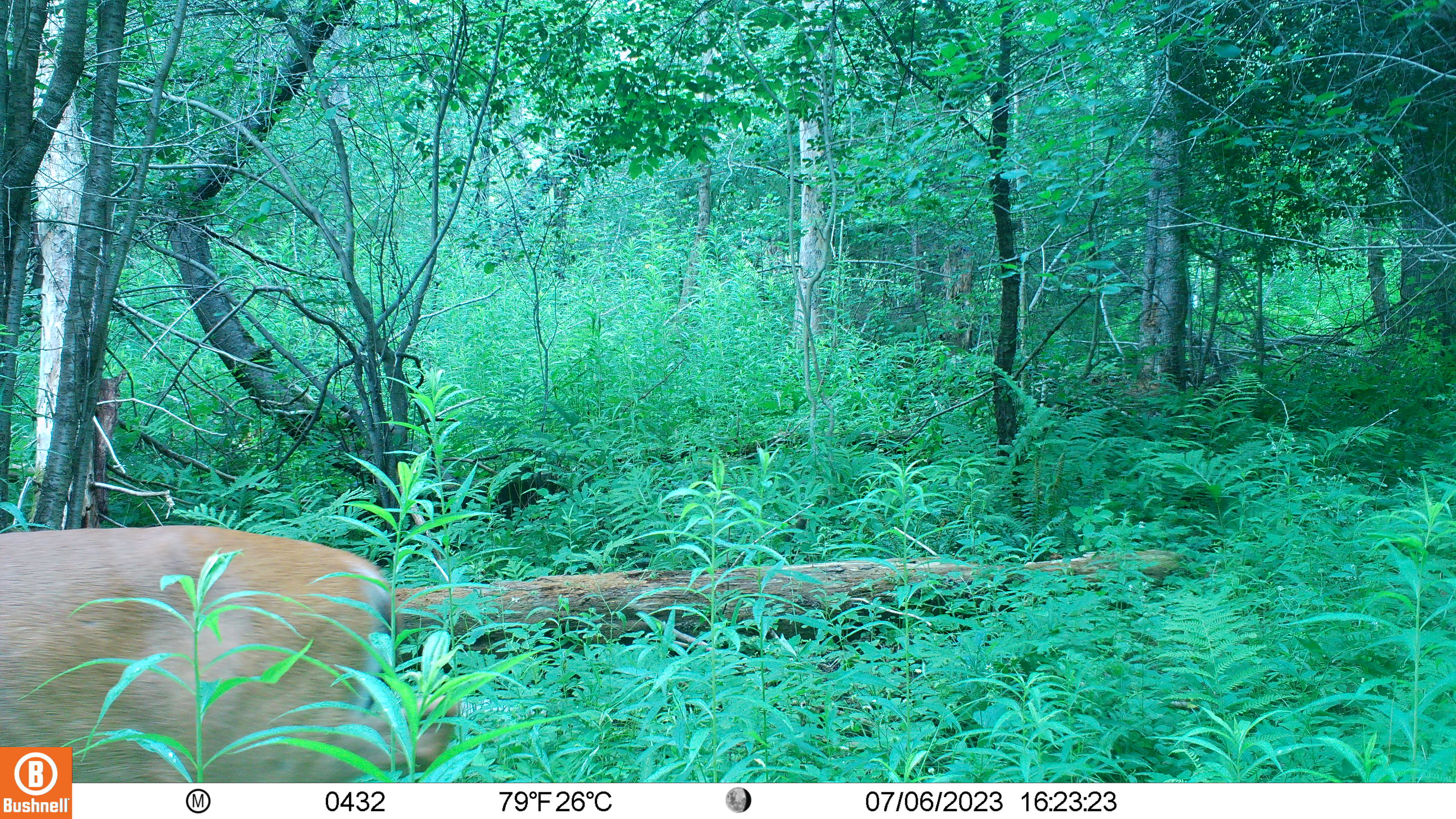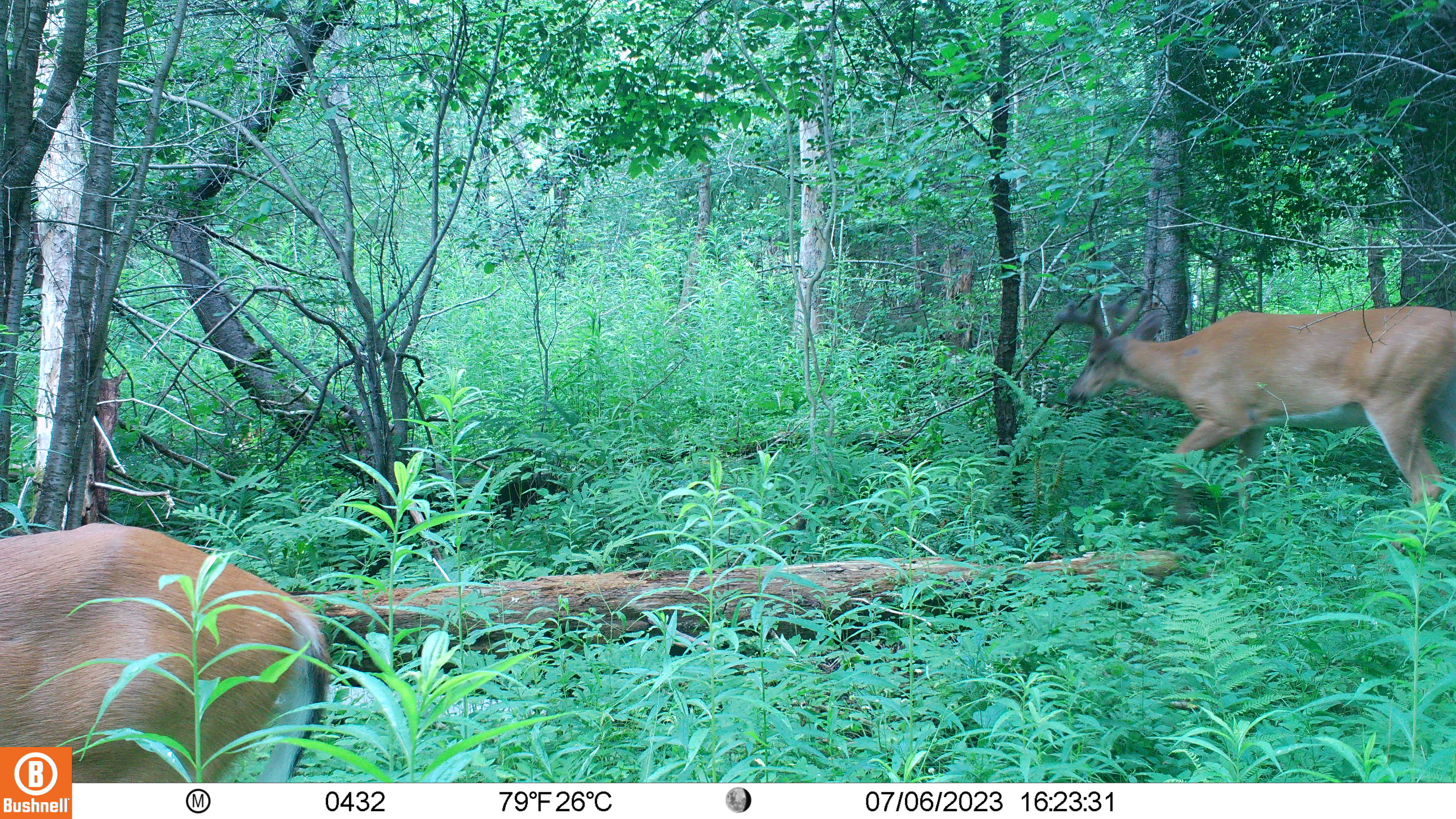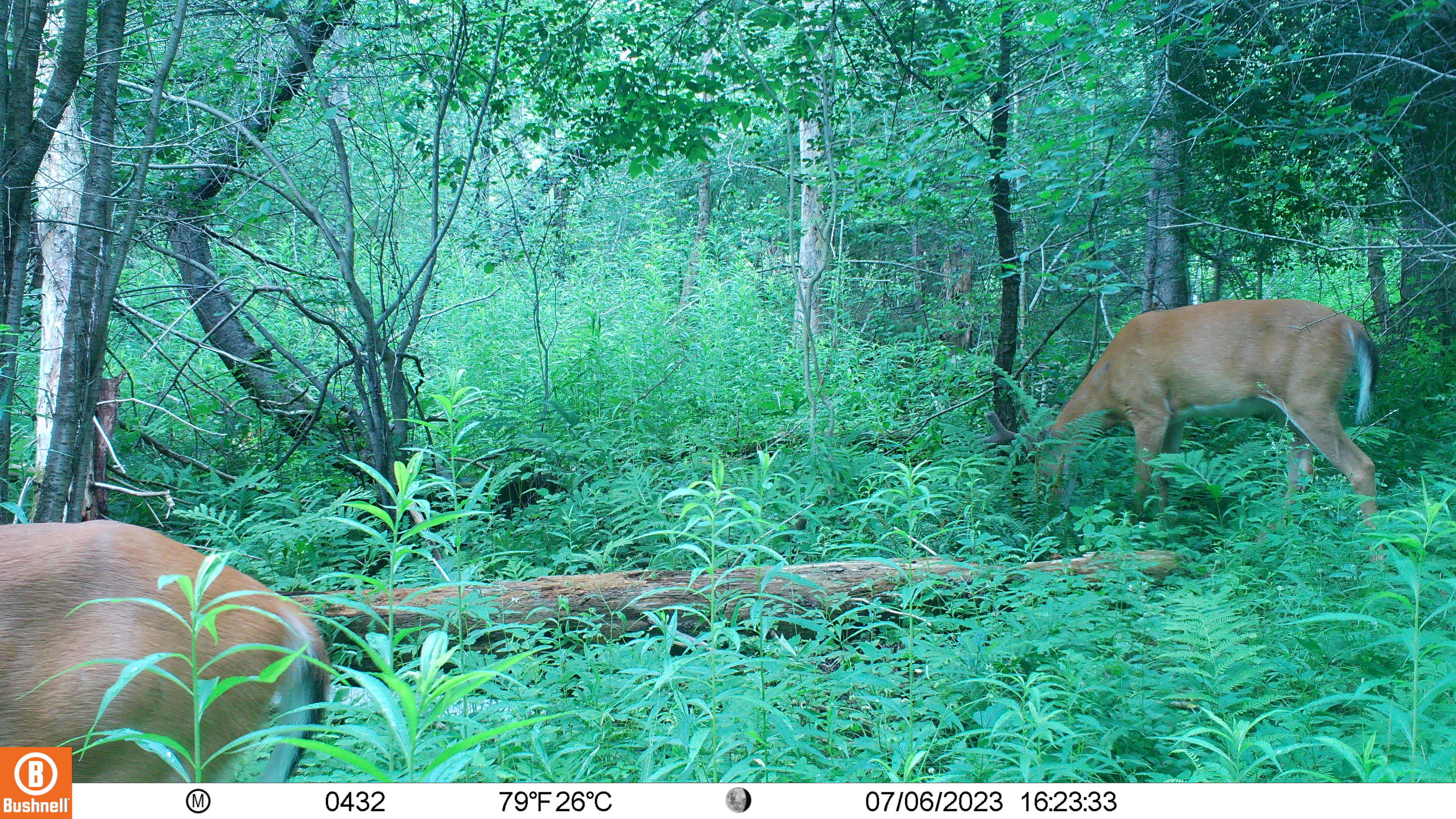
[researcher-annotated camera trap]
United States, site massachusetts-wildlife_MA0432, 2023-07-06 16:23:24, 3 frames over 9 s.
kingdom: Animalia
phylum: Chordata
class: Mammalia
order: Artiodactyla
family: Cervidae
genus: Odocoileus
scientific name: Odocoileus virginianus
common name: white-tailed deer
White-tailed deer (Odocoileus virginianus).